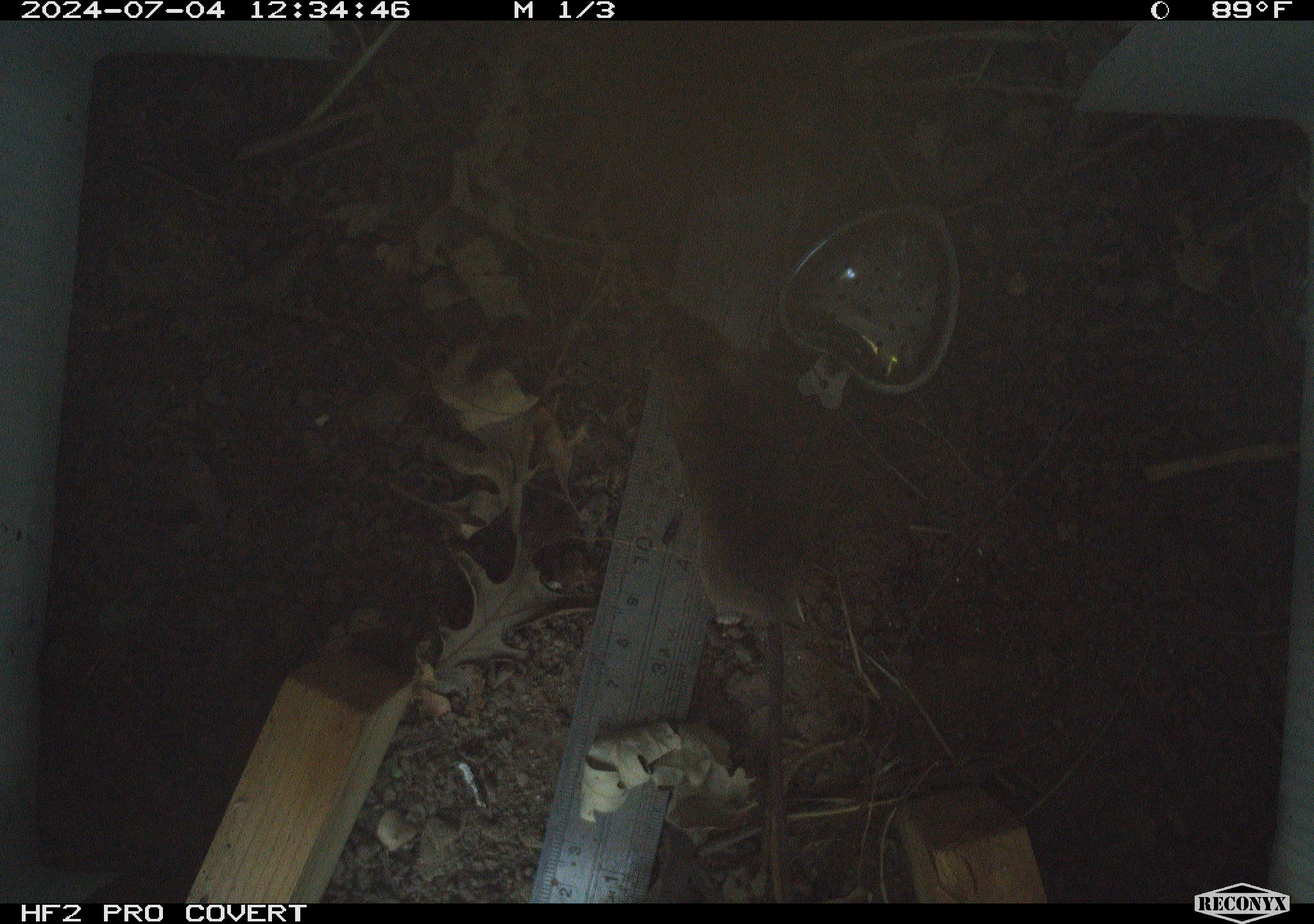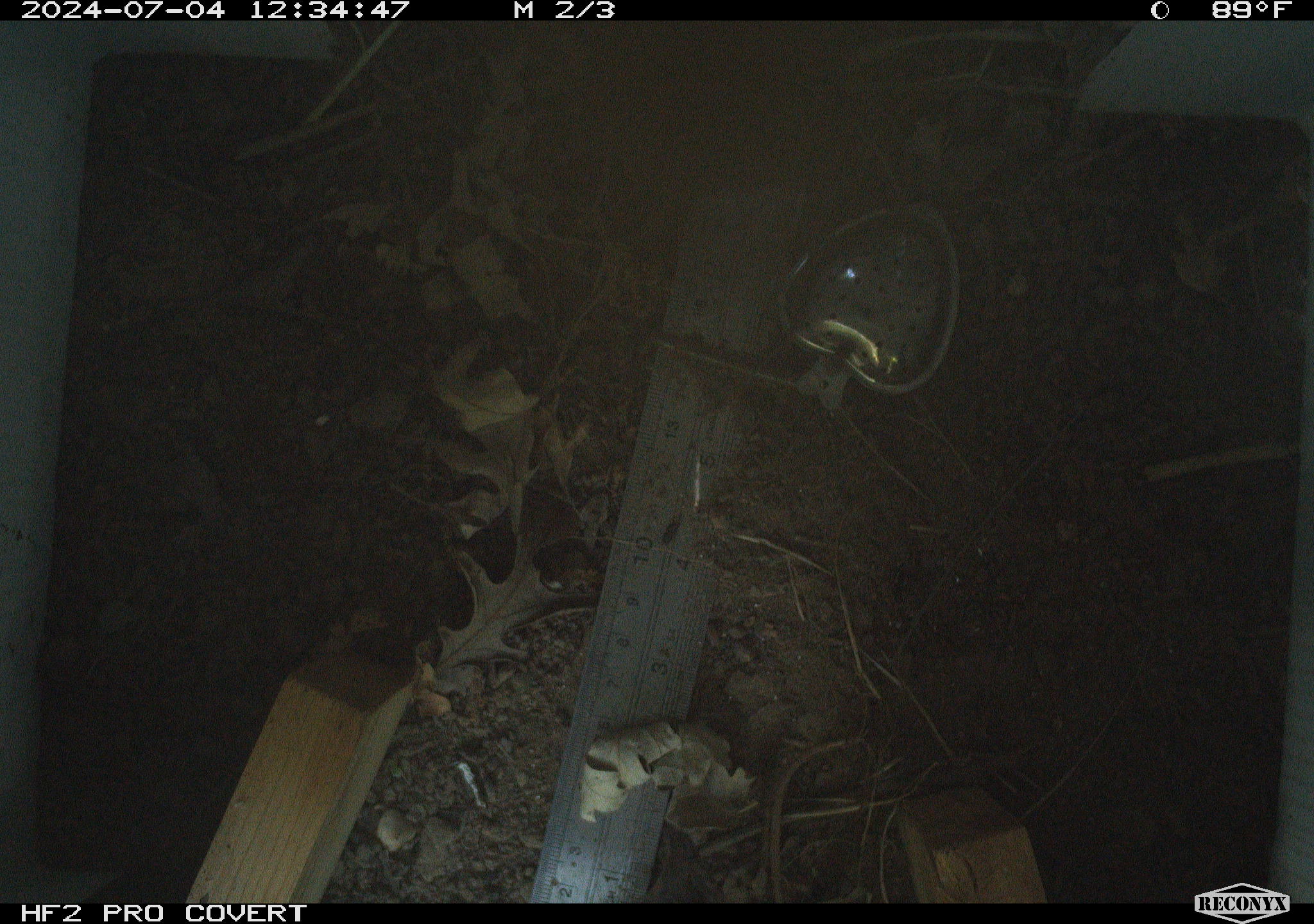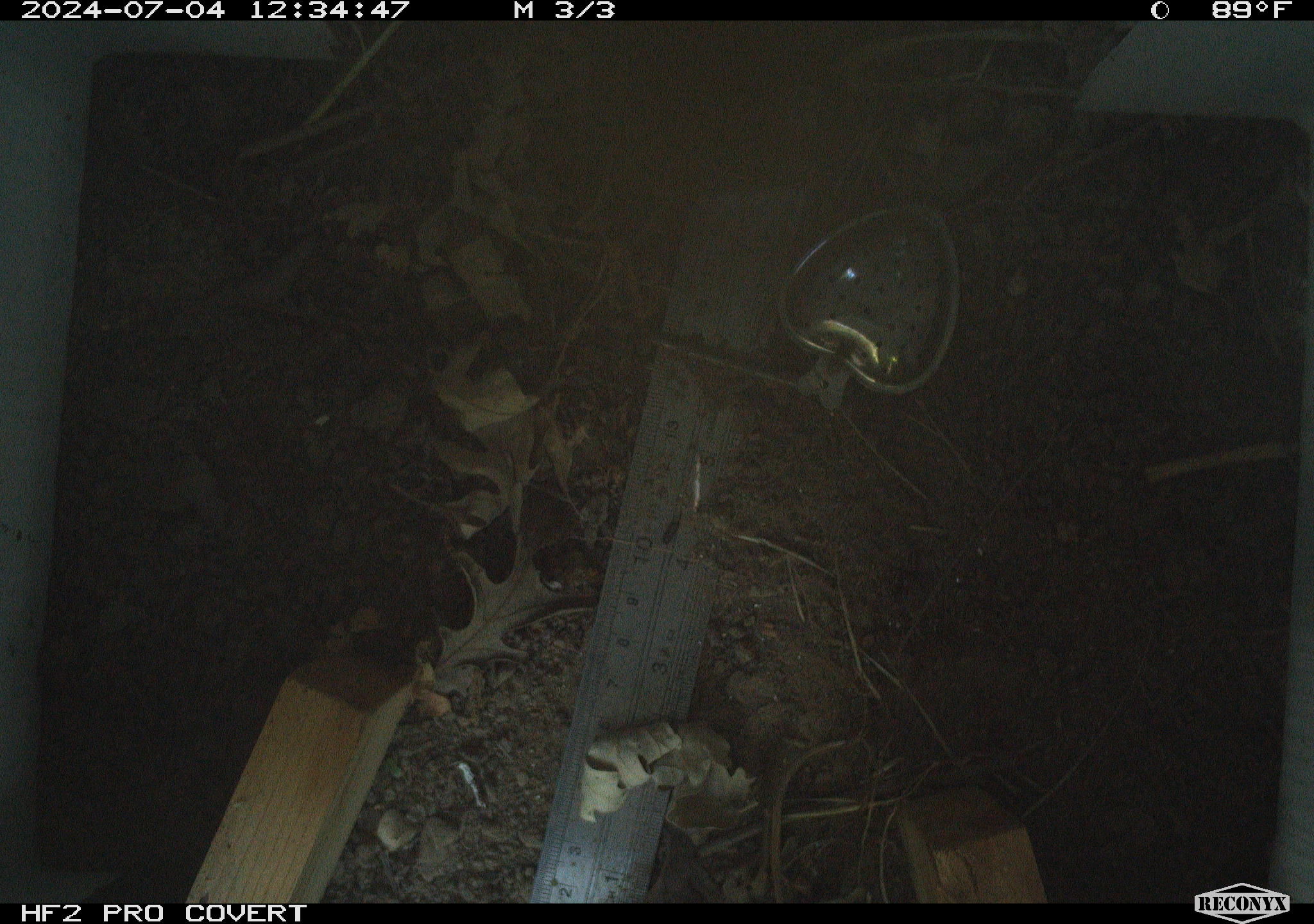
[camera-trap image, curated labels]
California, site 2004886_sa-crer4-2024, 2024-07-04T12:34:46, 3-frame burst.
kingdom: Animalia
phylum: Chordata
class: Mammalia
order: Rodentia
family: Cricetidae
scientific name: Arvicolinae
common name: voles, lemmings, and muskrats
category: arvicolinae subfamily